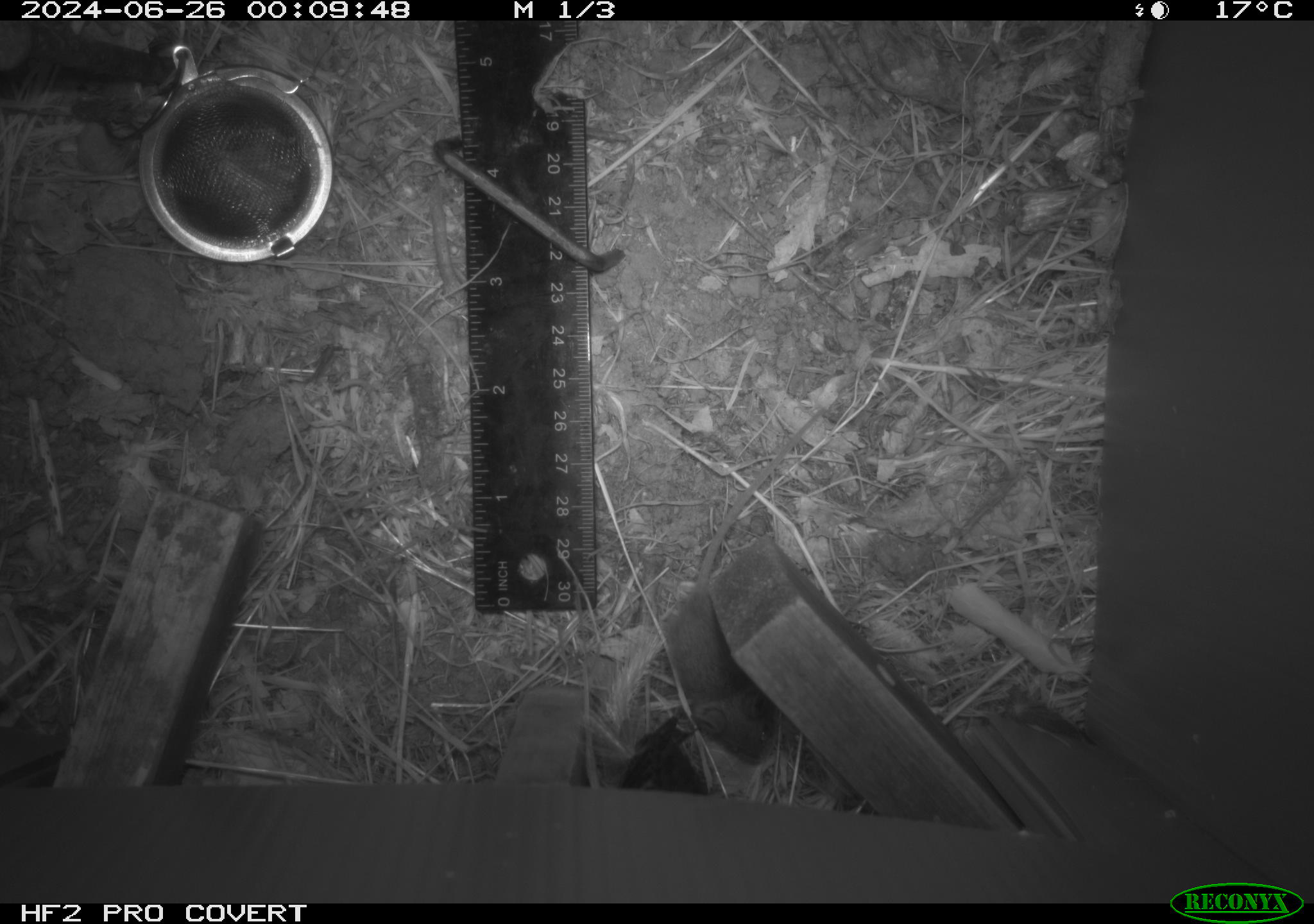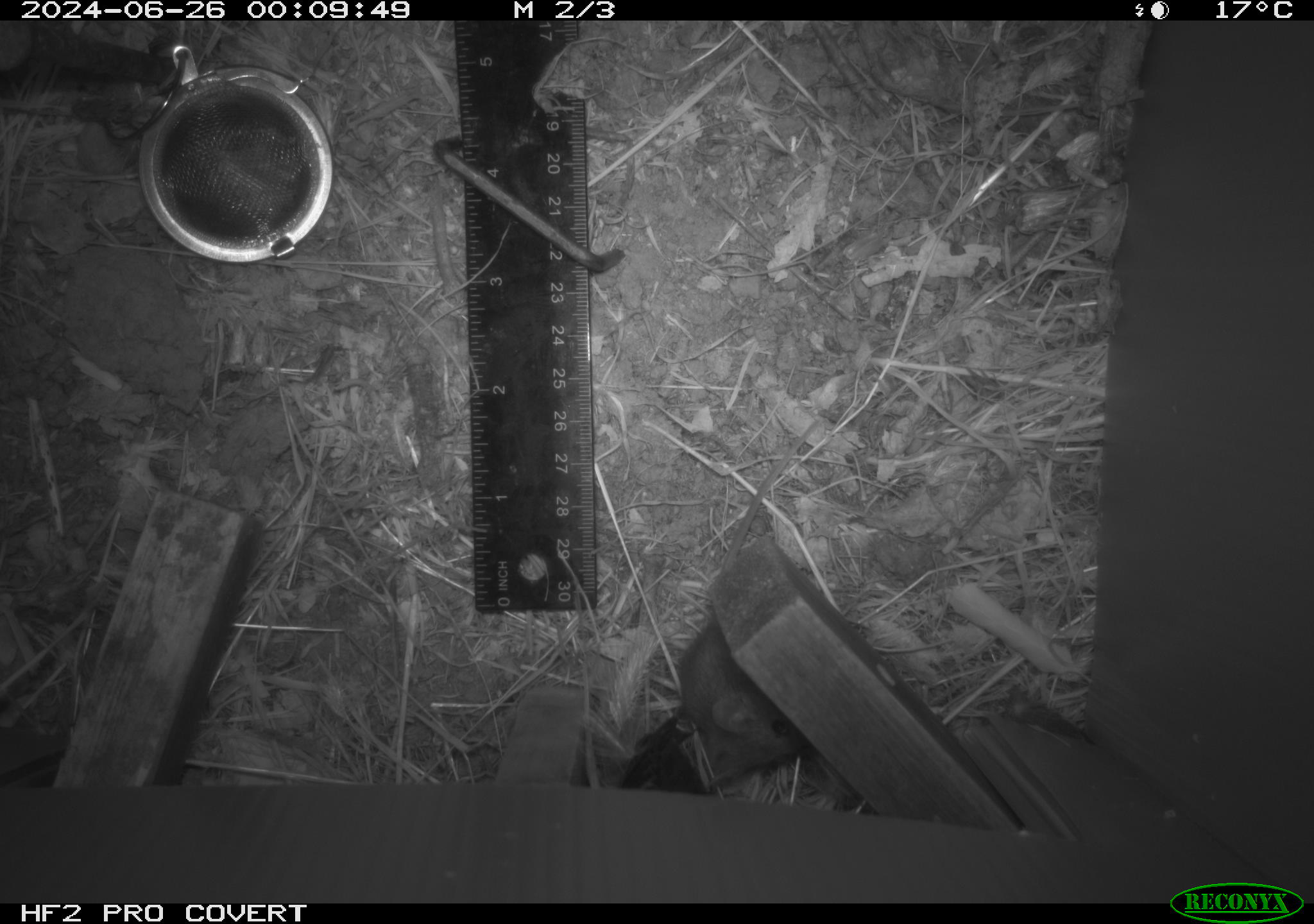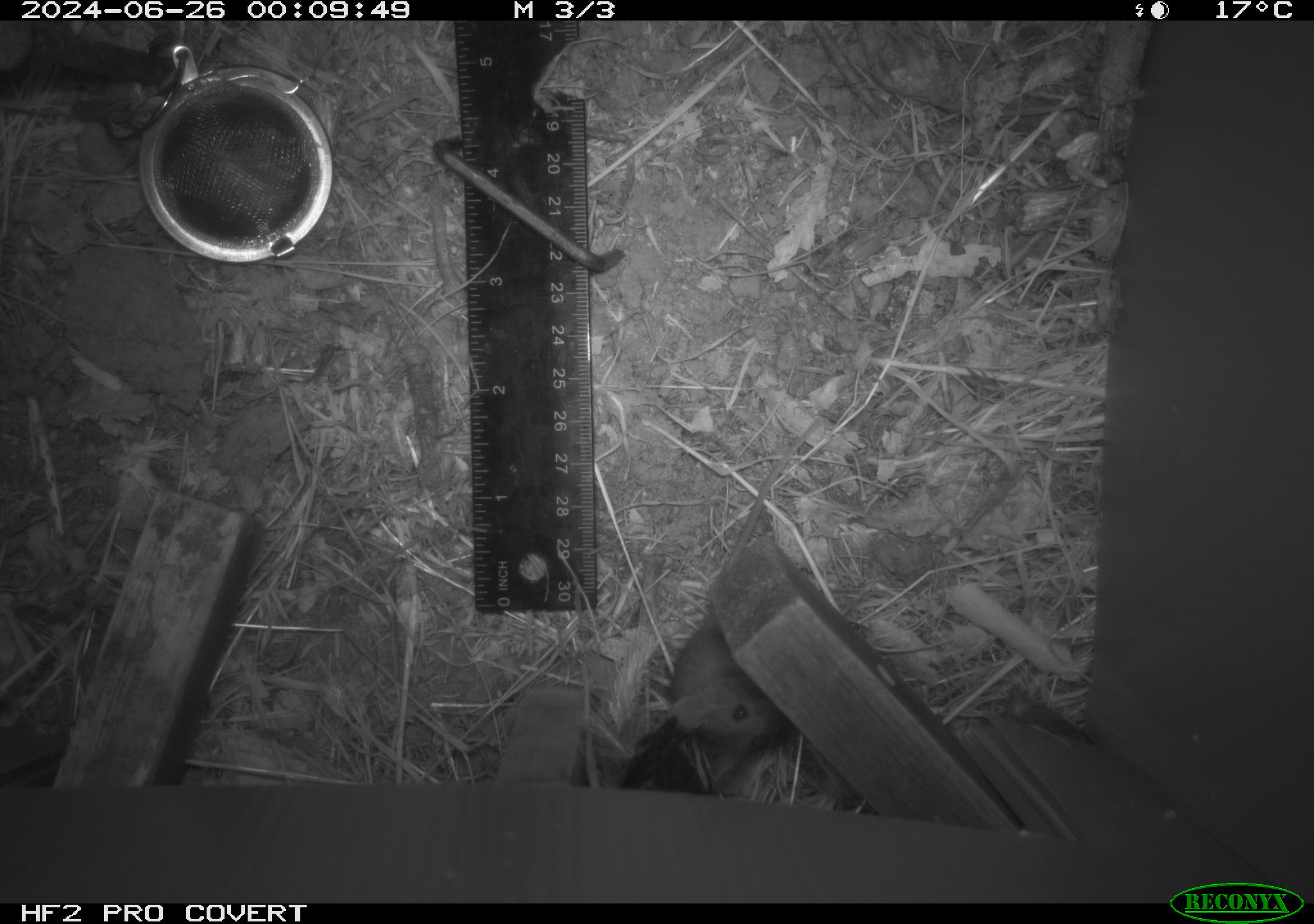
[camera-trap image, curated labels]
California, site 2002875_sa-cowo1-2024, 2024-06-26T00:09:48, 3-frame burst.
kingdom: Animalia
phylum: Chordata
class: Mammalia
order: Rodentia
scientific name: Rodentia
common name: mouse species